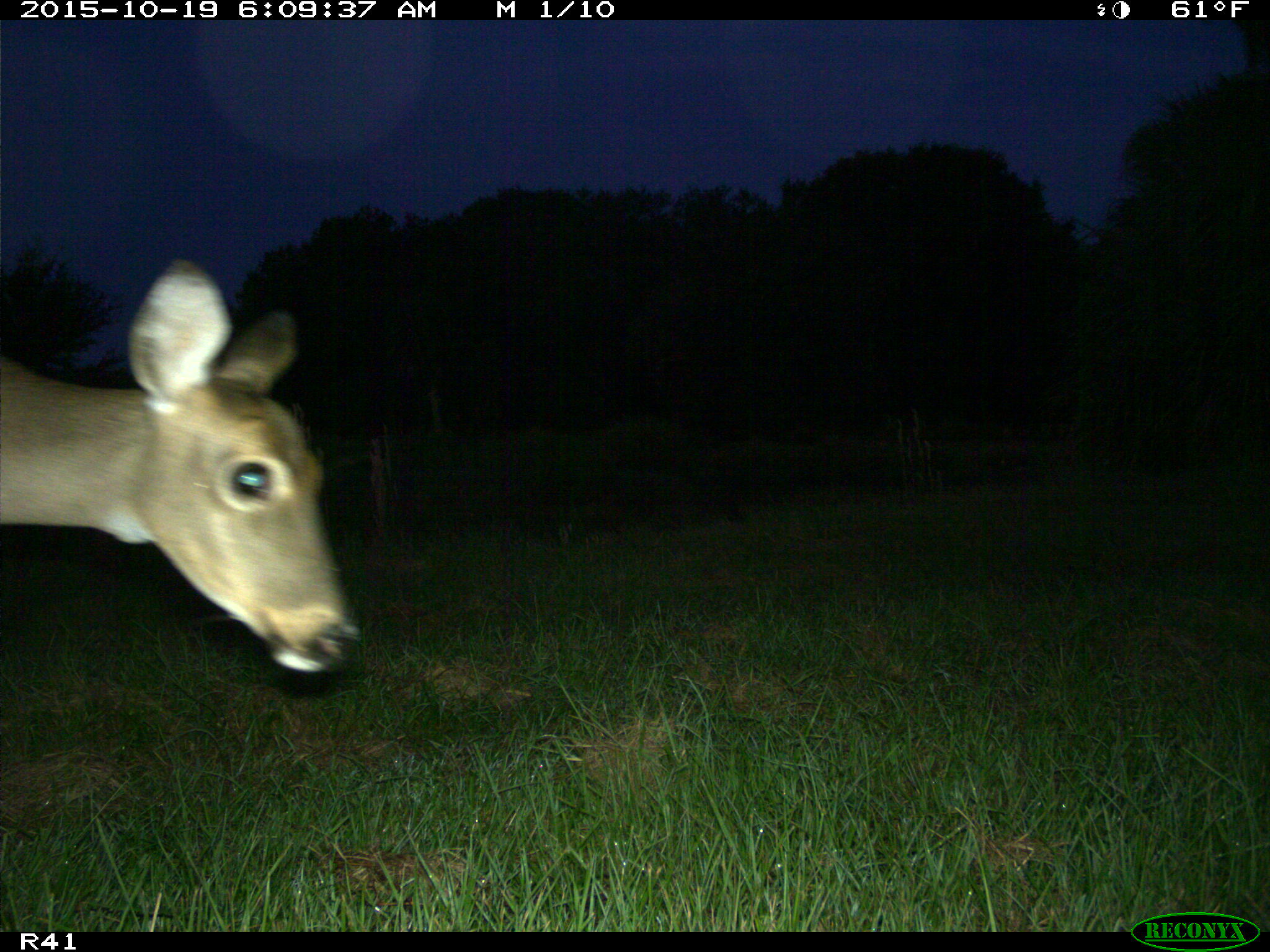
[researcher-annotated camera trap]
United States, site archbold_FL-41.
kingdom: Animalia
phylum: Chordata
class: Mammalia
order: Artiodactyla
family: Cervidae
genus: Odocoileus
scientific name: Odocoileus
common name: deer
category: unidentified deer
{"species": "unidentified deer (deer) (Odocoileus)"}